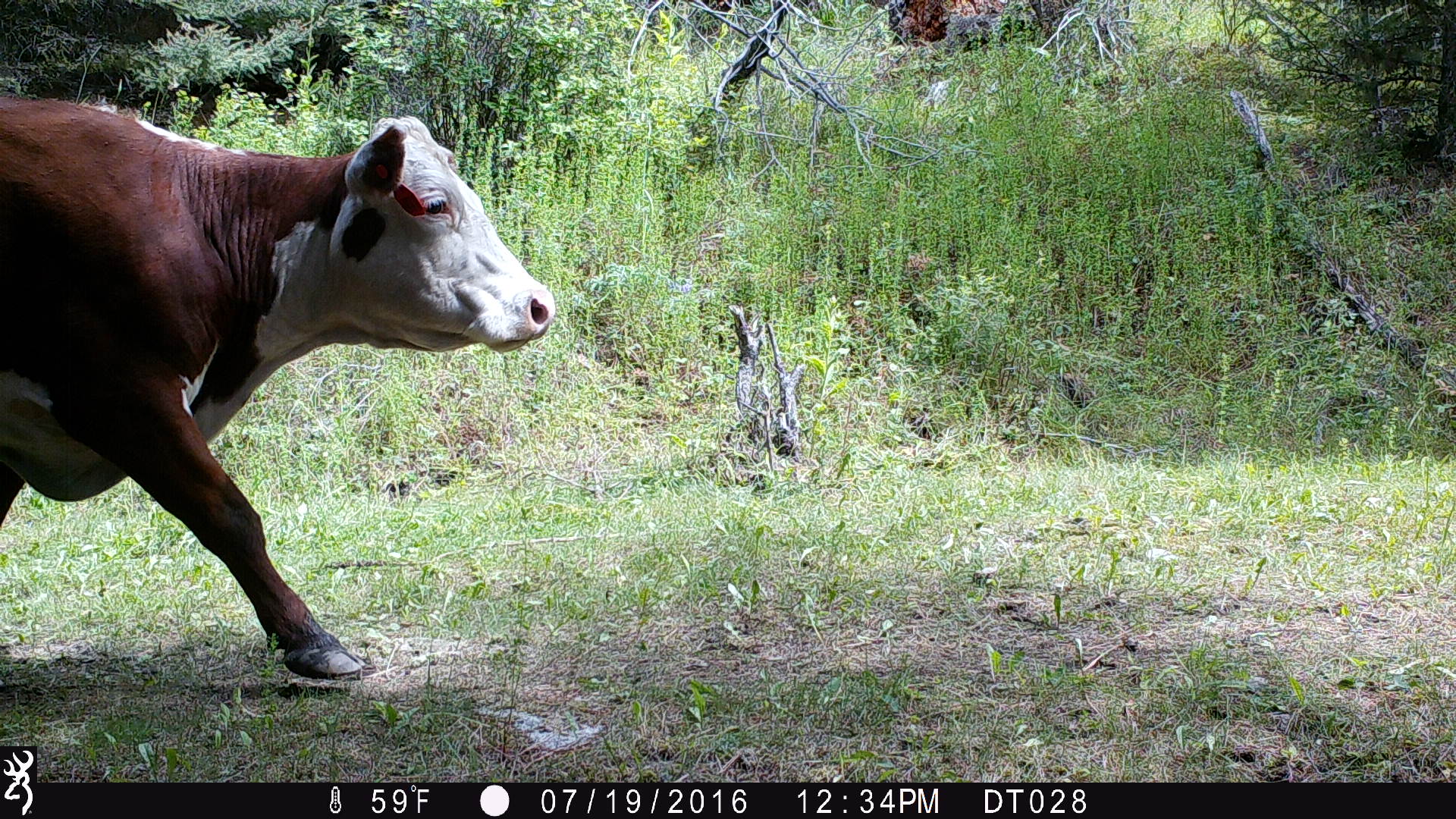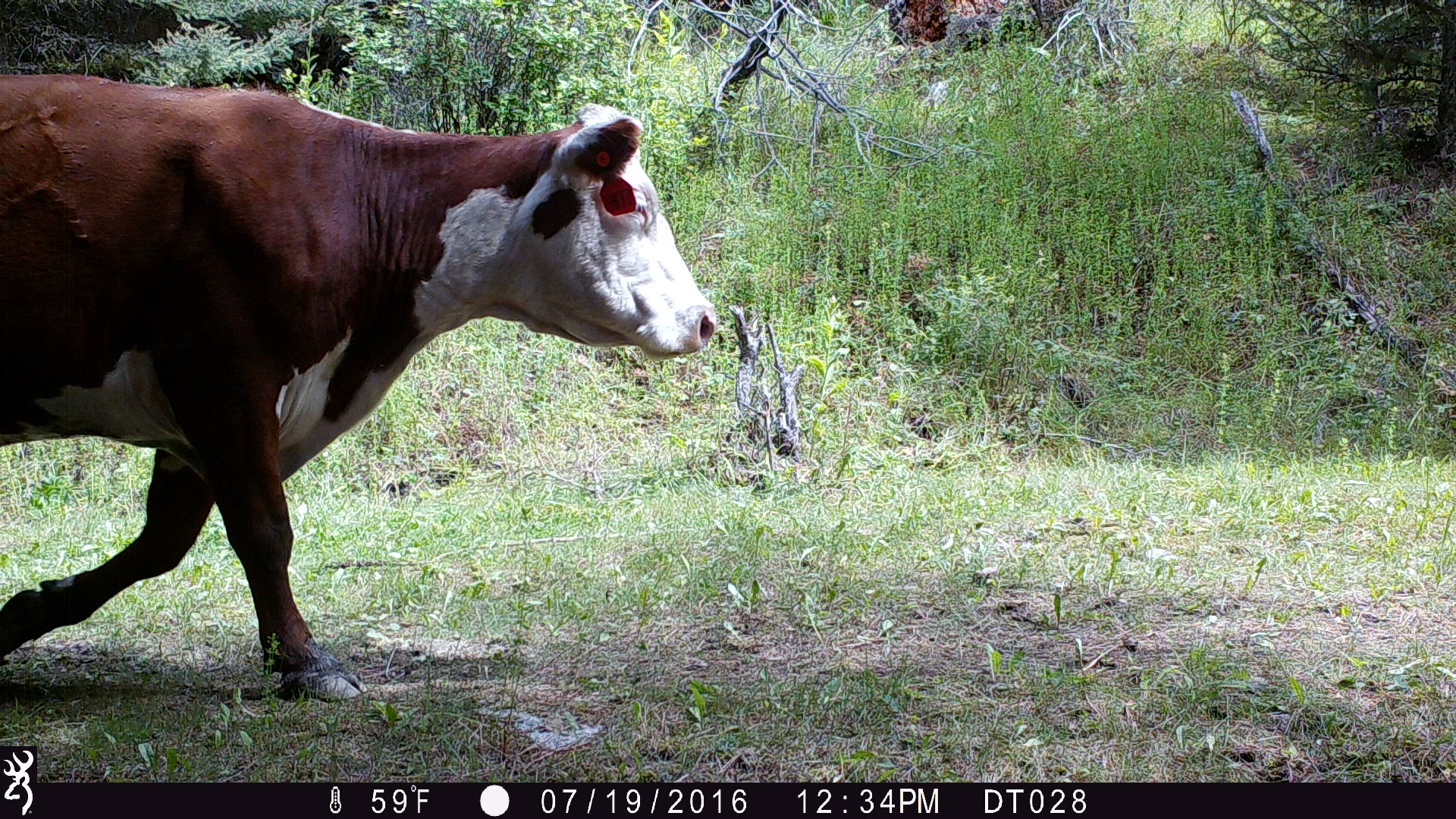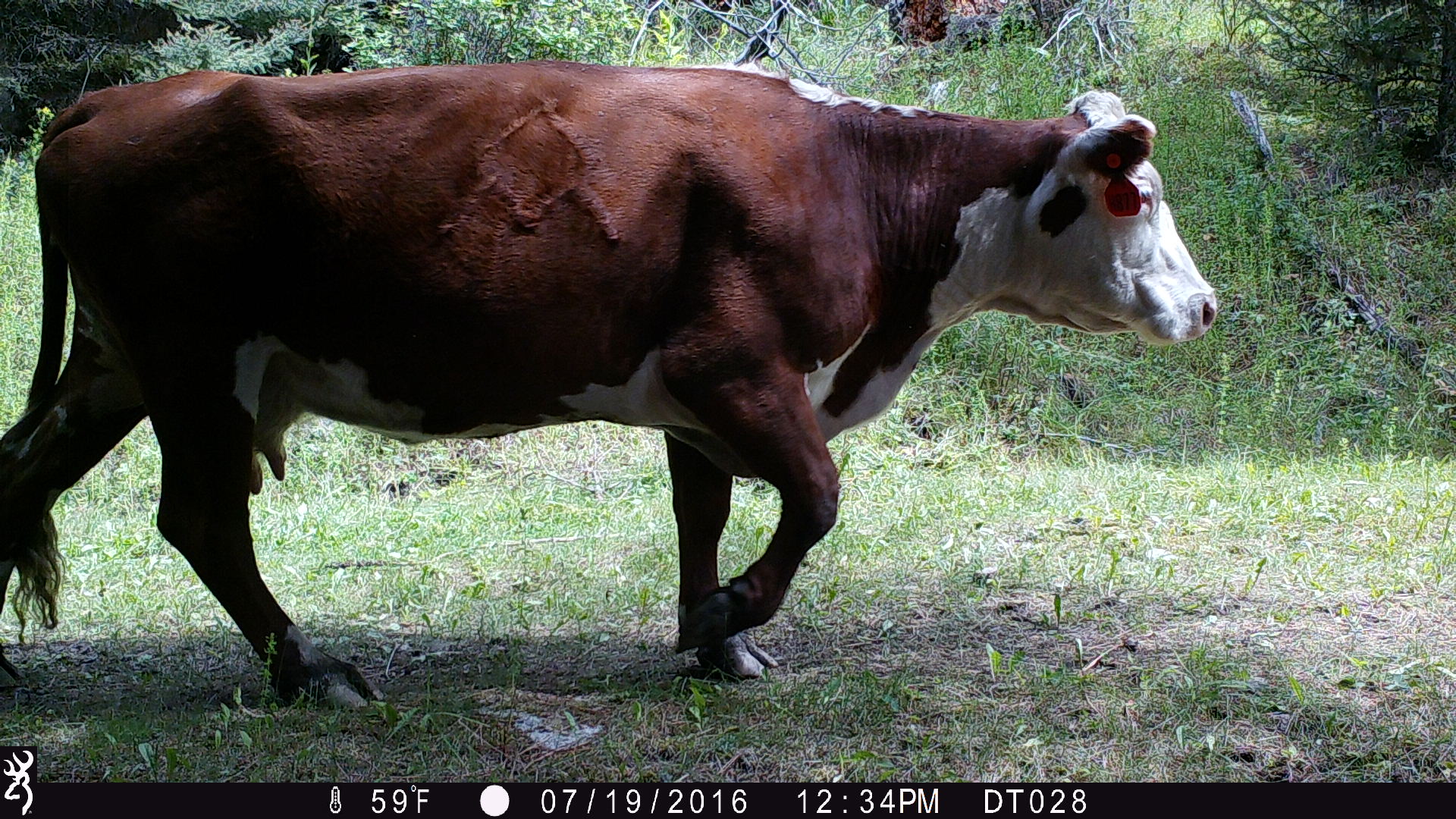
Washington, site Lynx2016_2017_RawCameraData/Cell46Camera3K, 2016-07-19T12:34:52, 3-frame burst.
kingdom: Animalia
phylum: Chordata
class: Mammalia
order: Artiodactyla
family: Bovidae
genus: Bos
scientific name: Bos taurus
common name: domestic cattle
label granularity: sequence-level